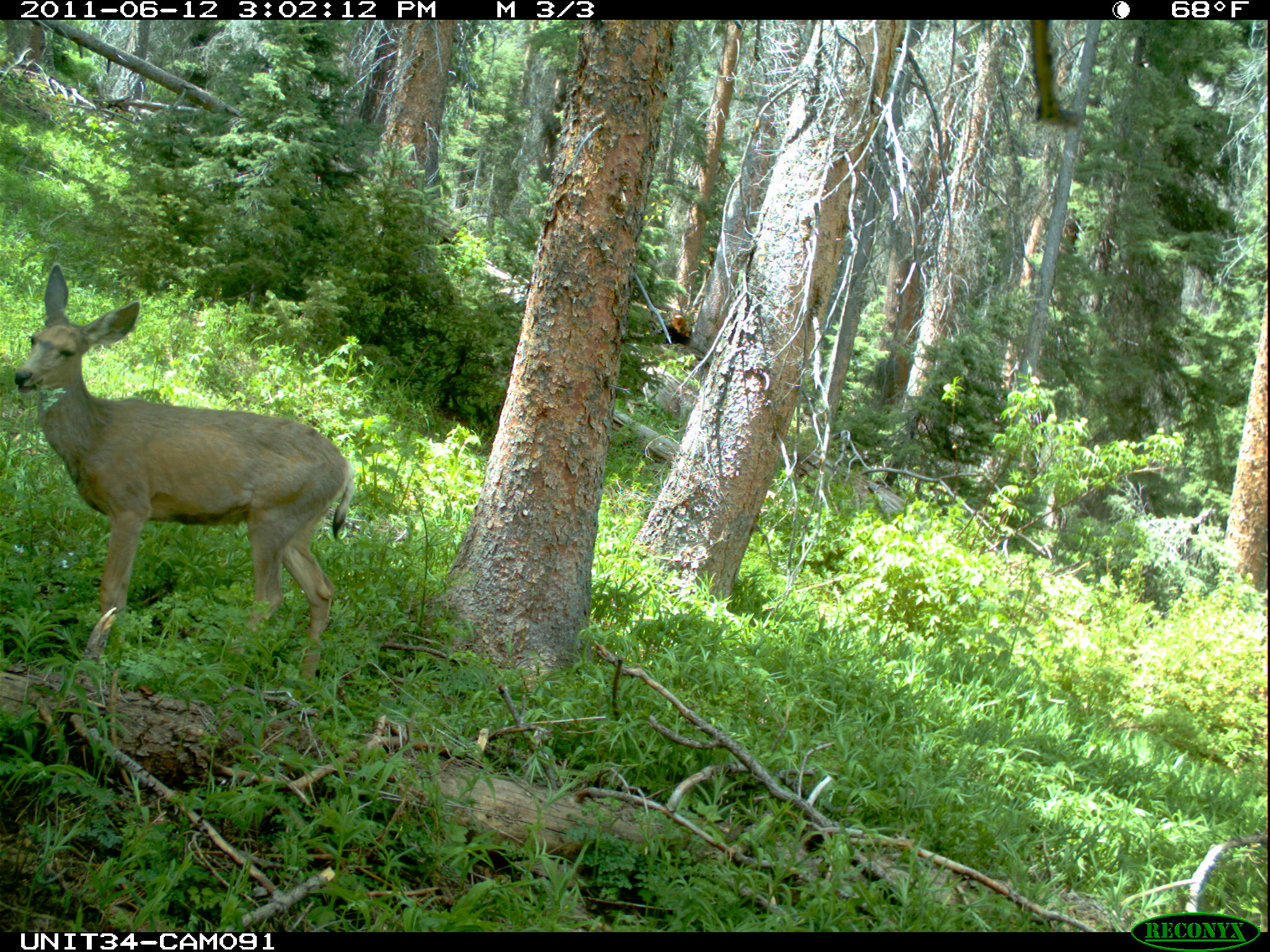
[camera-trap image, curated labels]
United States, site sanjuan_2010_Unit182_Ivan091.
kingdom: Animalia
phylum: Chordata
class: Mammalia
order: Artiodactyla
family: Cervidae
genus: Odocoileus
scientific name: Odocoileus hemionus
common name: mule deer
Odocoileus hemionus (mule deer).